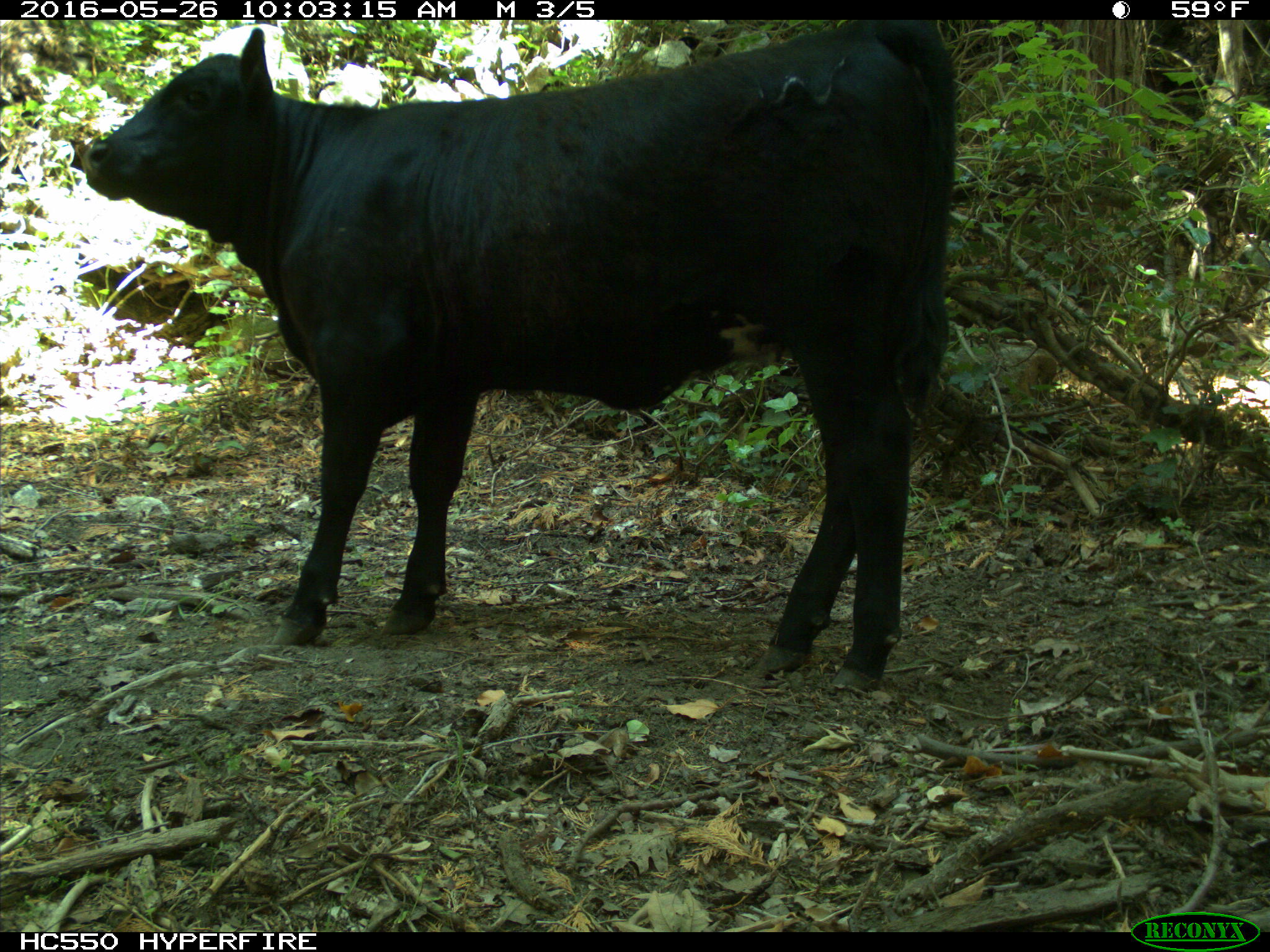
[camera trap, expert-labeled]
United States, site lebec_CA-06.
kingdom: Animalia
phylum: Chordata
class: Mammalia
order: Artiodactyla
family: Bovidae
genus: Bos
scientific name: Bos taurus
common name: domestic cow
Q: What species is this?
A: Bos taurus (domestic cow).